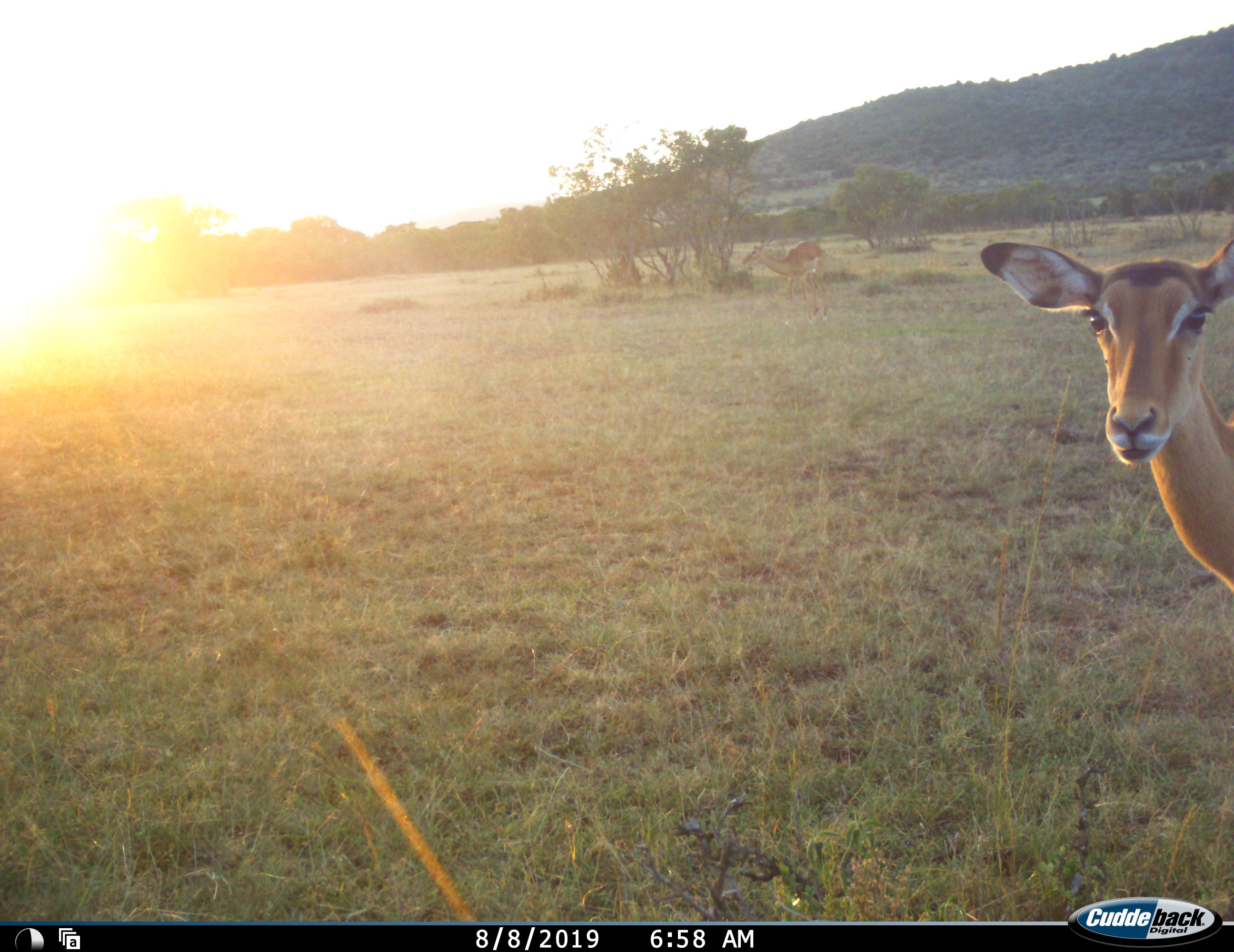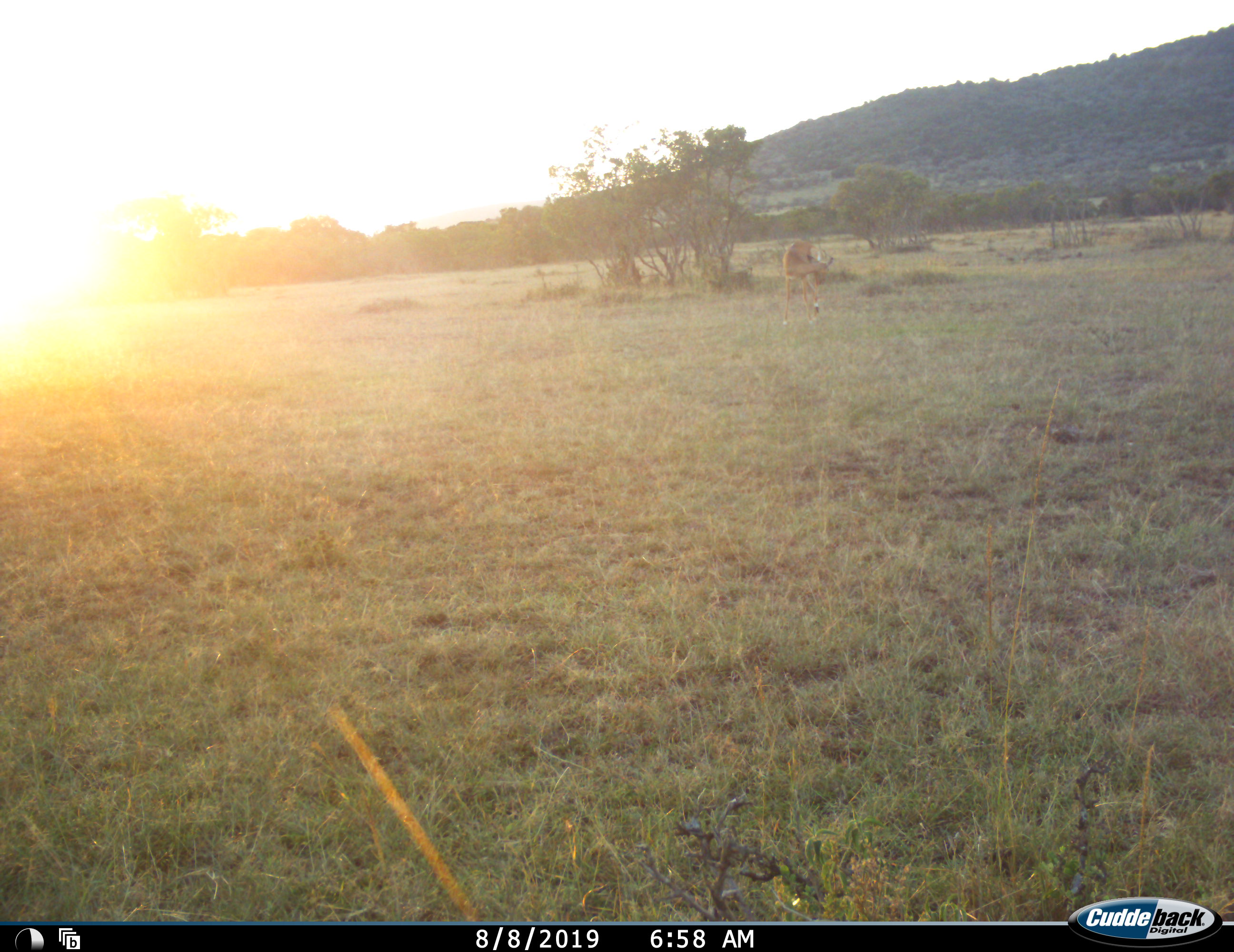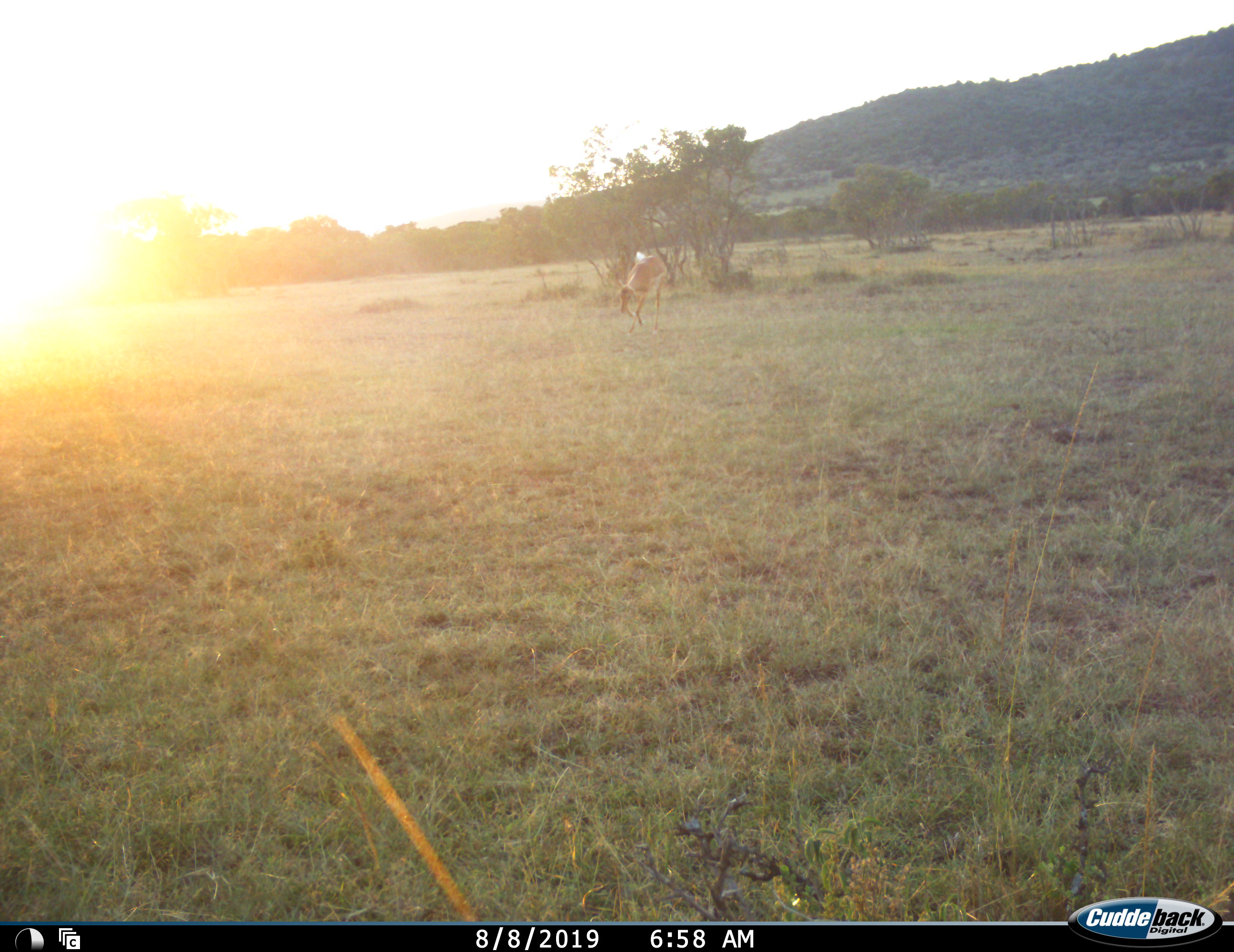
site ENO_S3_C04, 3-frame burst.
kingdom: Animalia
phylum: Chordata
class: Mammalia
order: Artiodactyla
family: Bovidae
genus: Aepyceros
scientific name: Aepyceros melampus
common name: impala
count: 2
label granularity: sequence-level